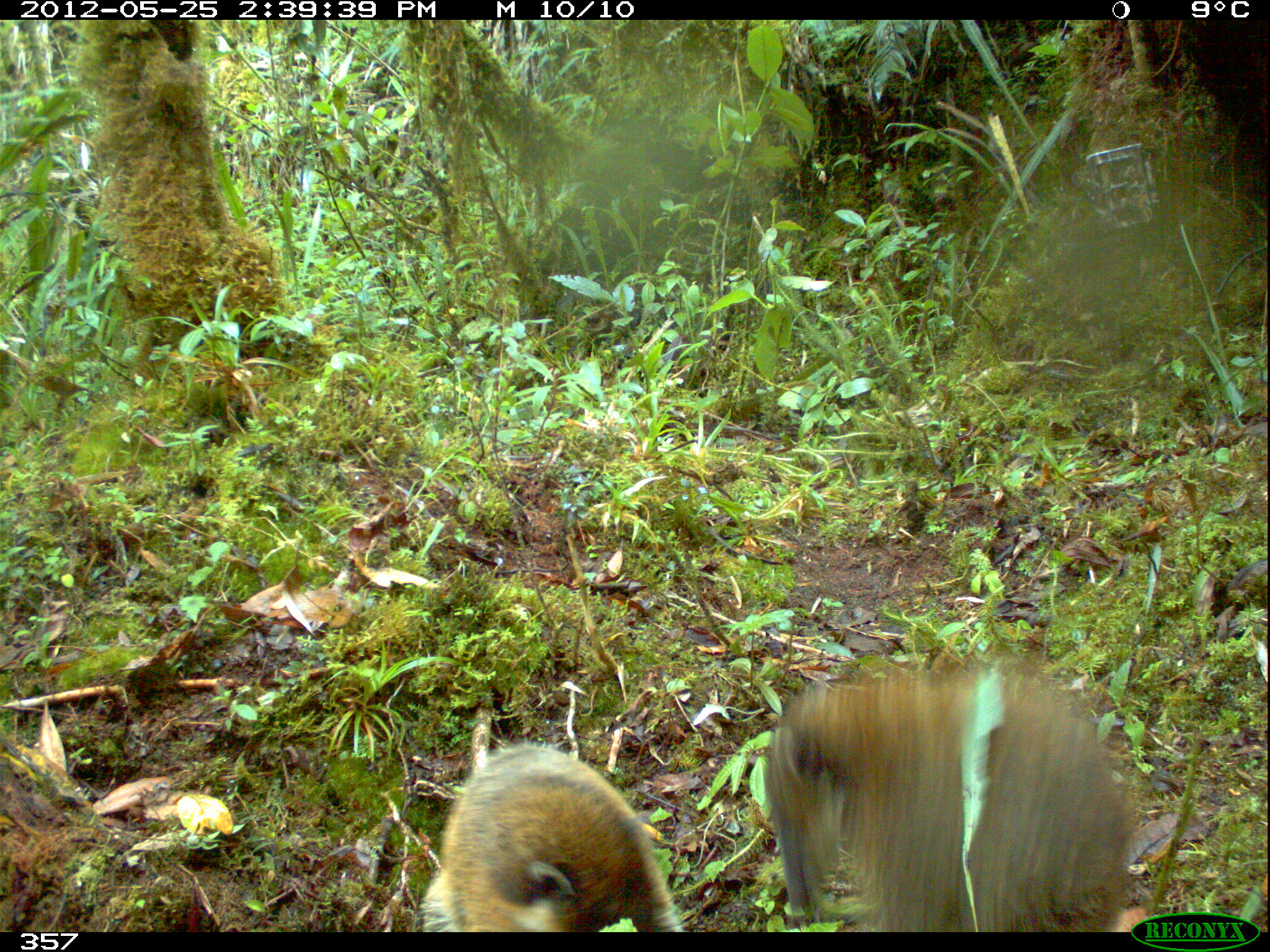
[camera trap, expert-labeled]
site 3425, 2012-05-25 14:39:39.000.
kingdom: Animalia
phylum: Chordata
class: Mammalia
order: Carnivora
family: Procyonidae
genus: Nasua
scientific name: Nasua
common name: coatis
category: unknown coati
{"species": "unknown coati (coatis) (Nasua)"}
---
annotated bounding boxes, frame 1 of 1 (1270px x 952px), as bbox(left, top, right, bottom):
unknown coati: bbox(763, 659, 1143, 931); bbox(420, 743, 683, 931)